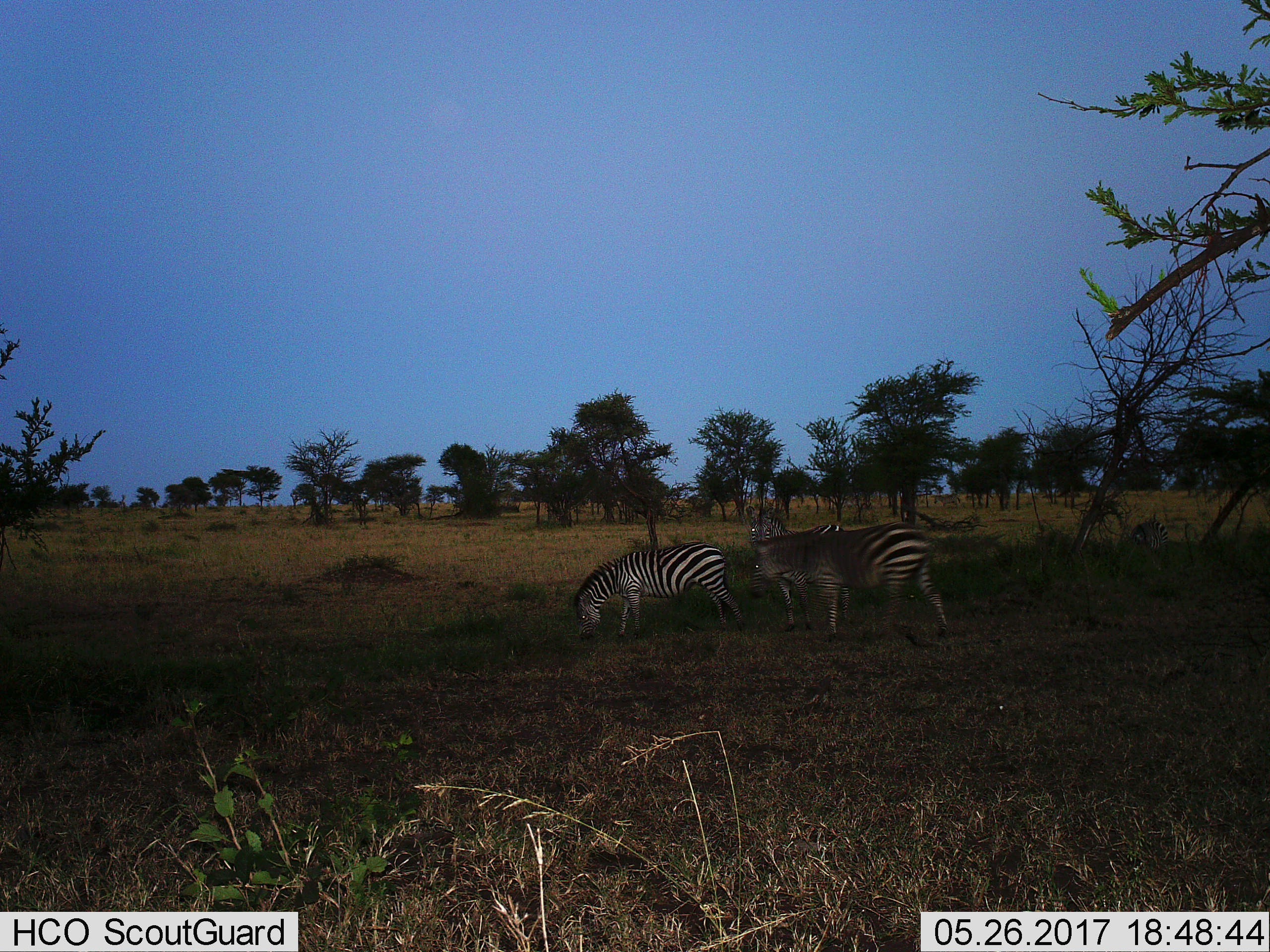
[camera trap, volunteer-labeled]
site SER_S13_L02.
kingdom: Animalia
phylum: Chordata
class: Mammalia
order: Perissodactyla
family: Equidae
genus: Equus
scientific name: Equus quagga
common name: plains zebra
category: zebraplains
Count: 4.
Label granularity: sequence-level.